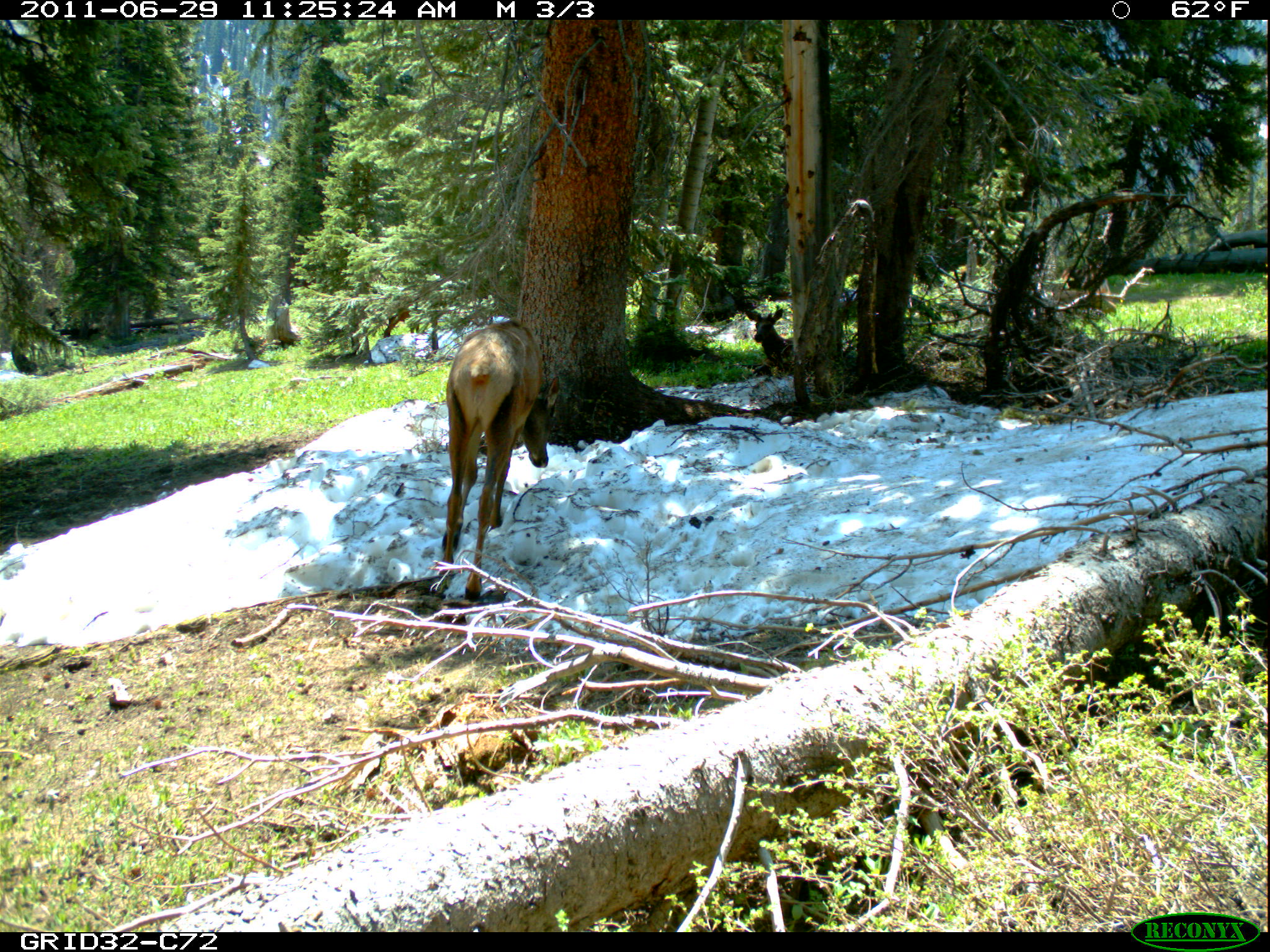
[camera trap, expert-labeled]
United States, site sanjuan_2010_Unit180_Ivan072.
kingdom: Animalia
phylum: Chordata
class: Mammalia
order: Artiodactyla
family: Cervidae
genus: Cervus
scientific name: Cervus elaphus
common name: red deer